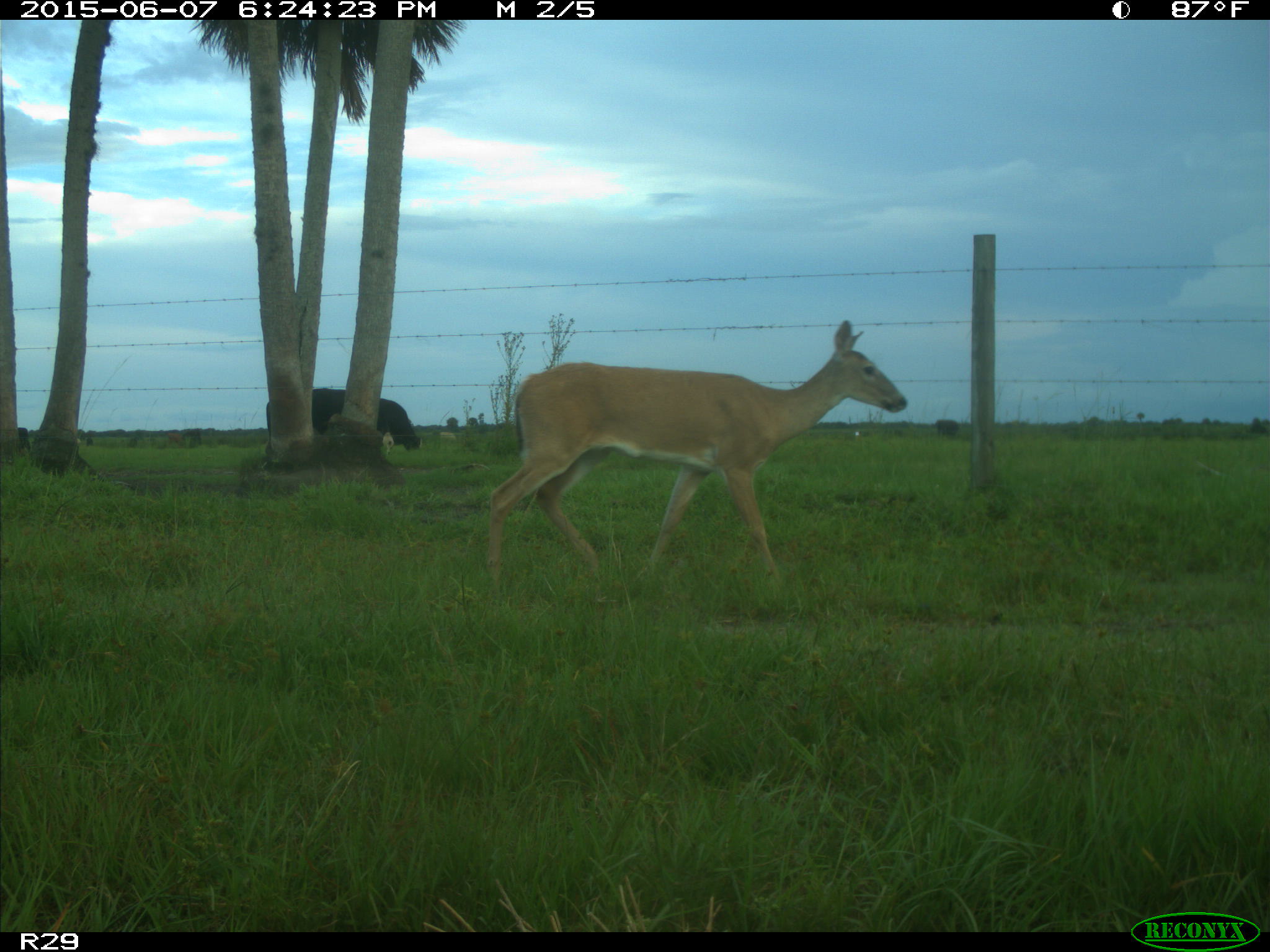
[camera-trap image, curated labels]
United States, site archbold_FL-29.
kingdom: Animalia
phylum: Chordata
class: Mammalia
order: Artiodactyla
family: Bovidae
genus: Bos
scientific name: Bos taurus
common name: domestic cow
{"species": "Bos taurus (domestic cow)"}